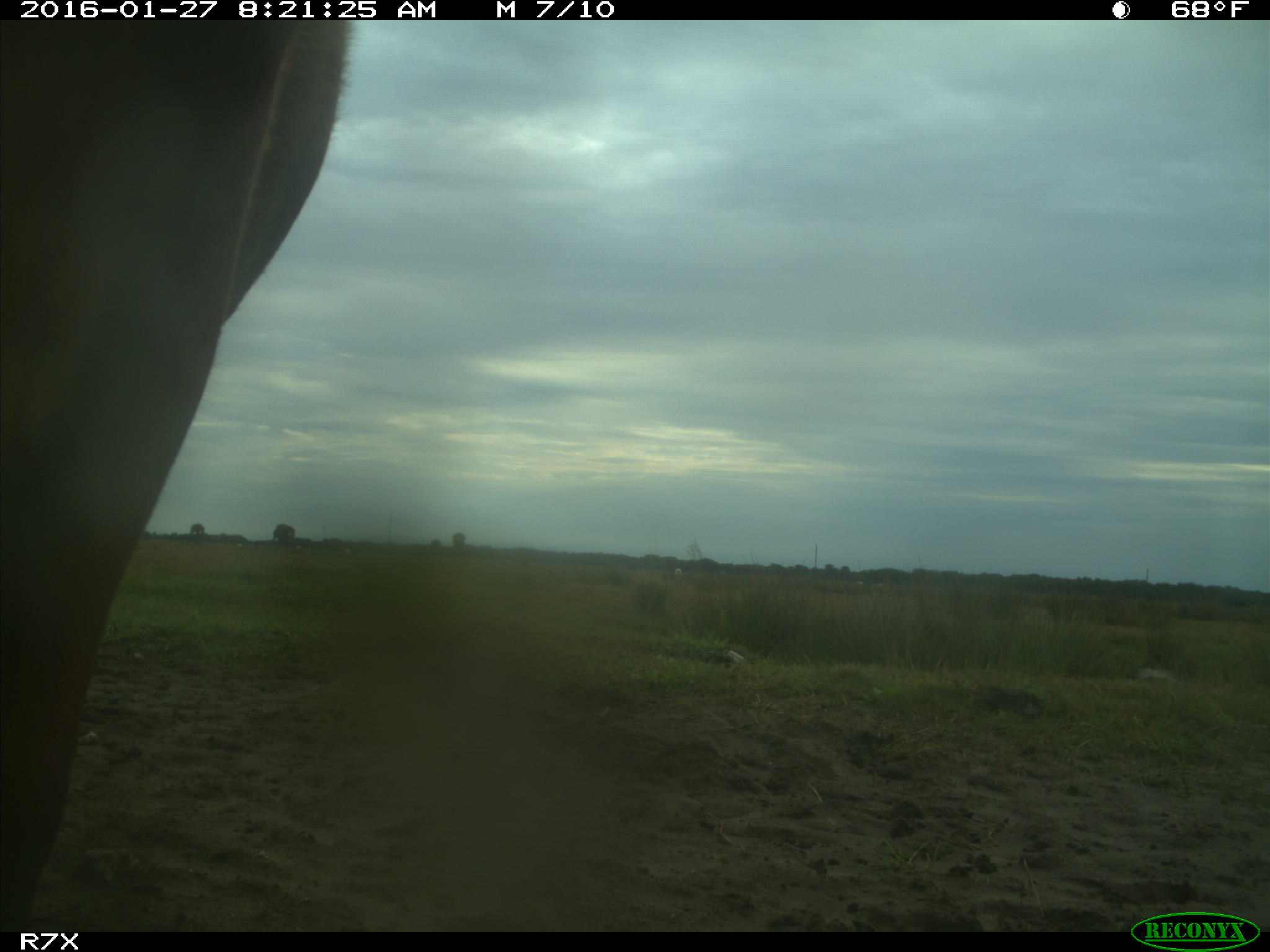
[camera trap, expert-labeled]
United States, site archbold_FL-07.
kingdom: Animalia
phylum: Chordata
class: Mammalia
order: Artiodactyla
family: Bovidae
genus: Bos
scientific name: Bos taurus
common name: domestic cow